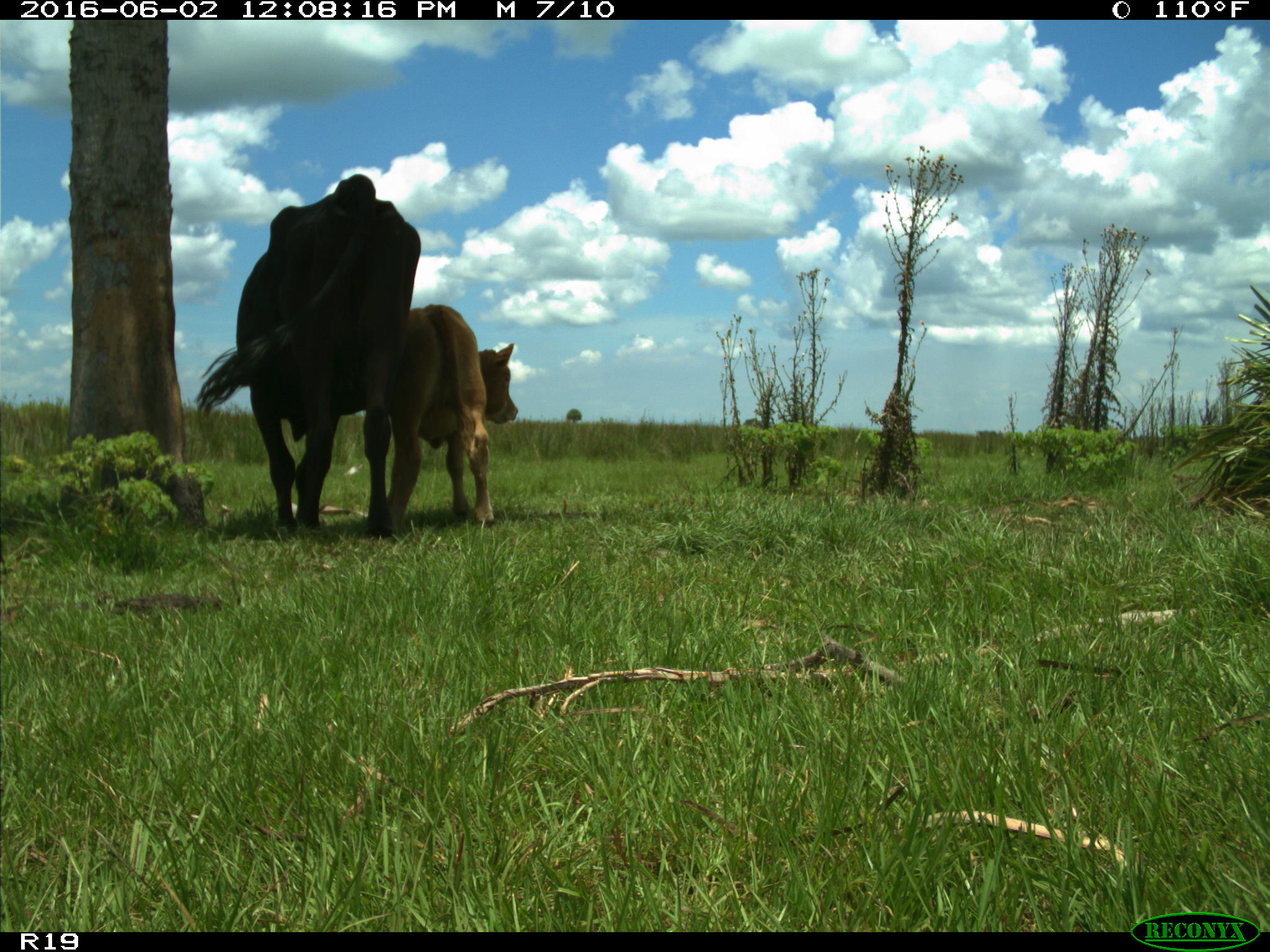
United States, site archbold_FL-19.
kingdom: Animalia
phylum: Chordata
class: Mammalia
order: Artiodactyla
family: Bovidae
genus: Bos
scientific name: Bos taurus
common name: domestic cow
Bos taurus (domestic cow).